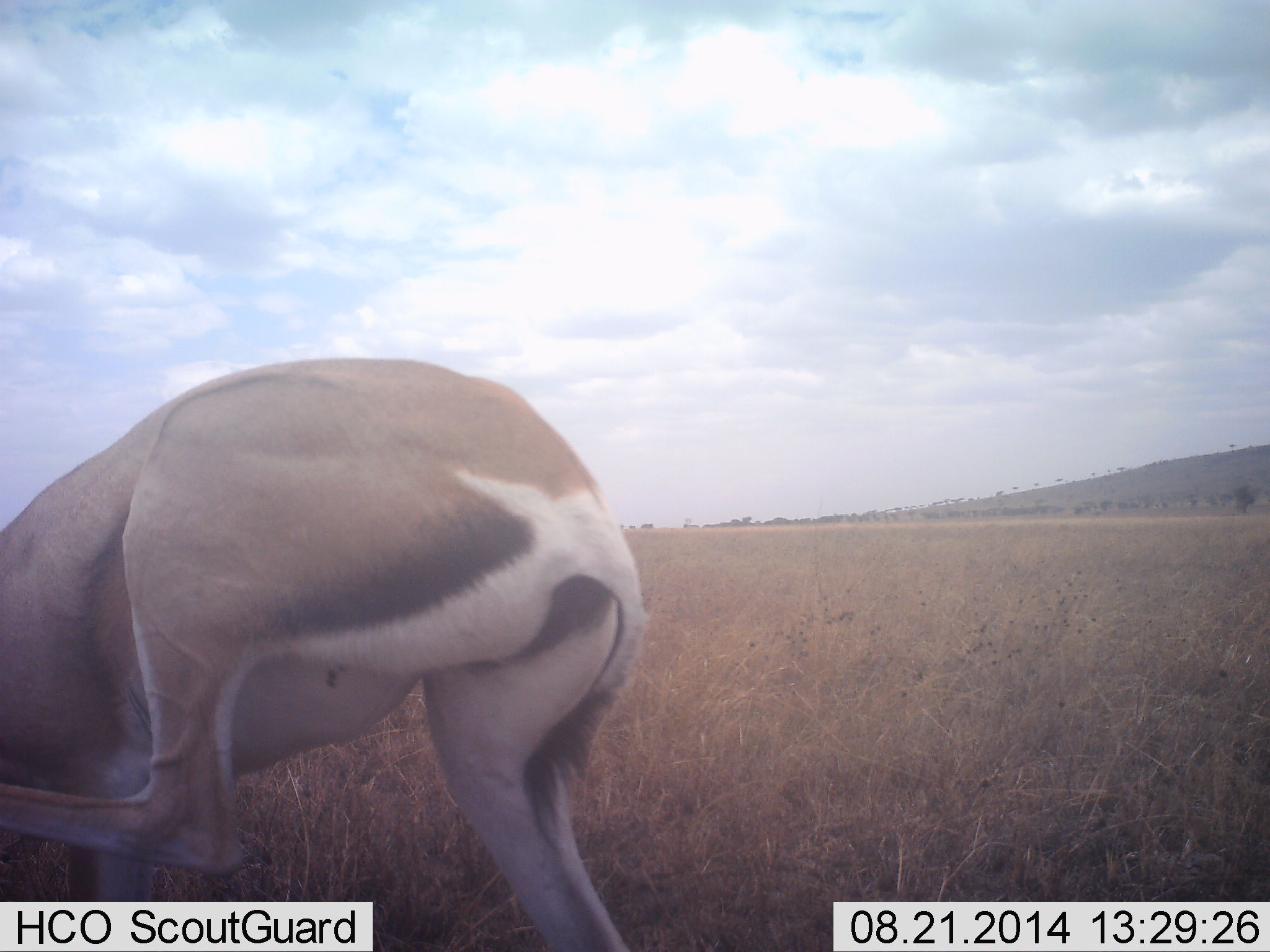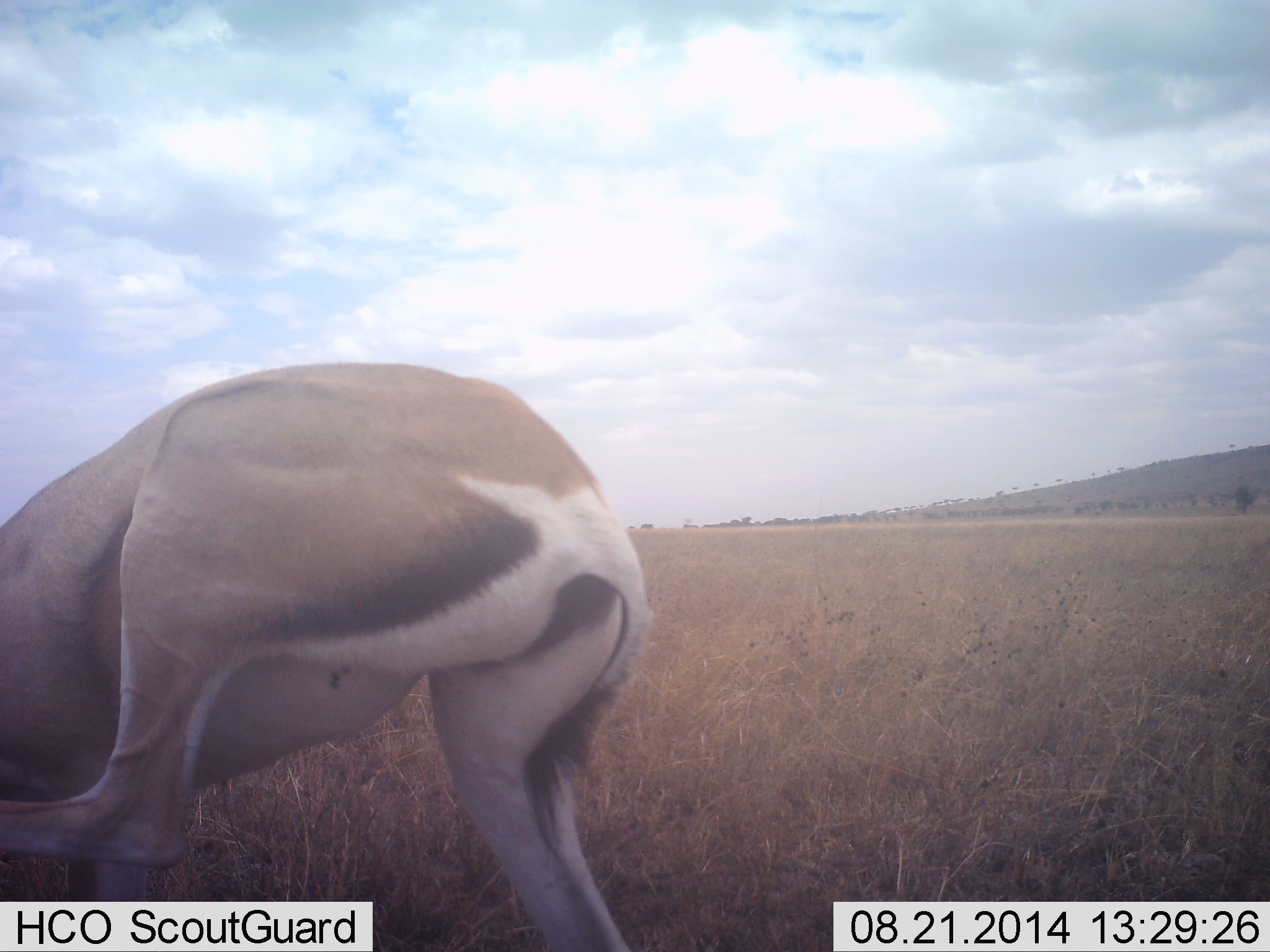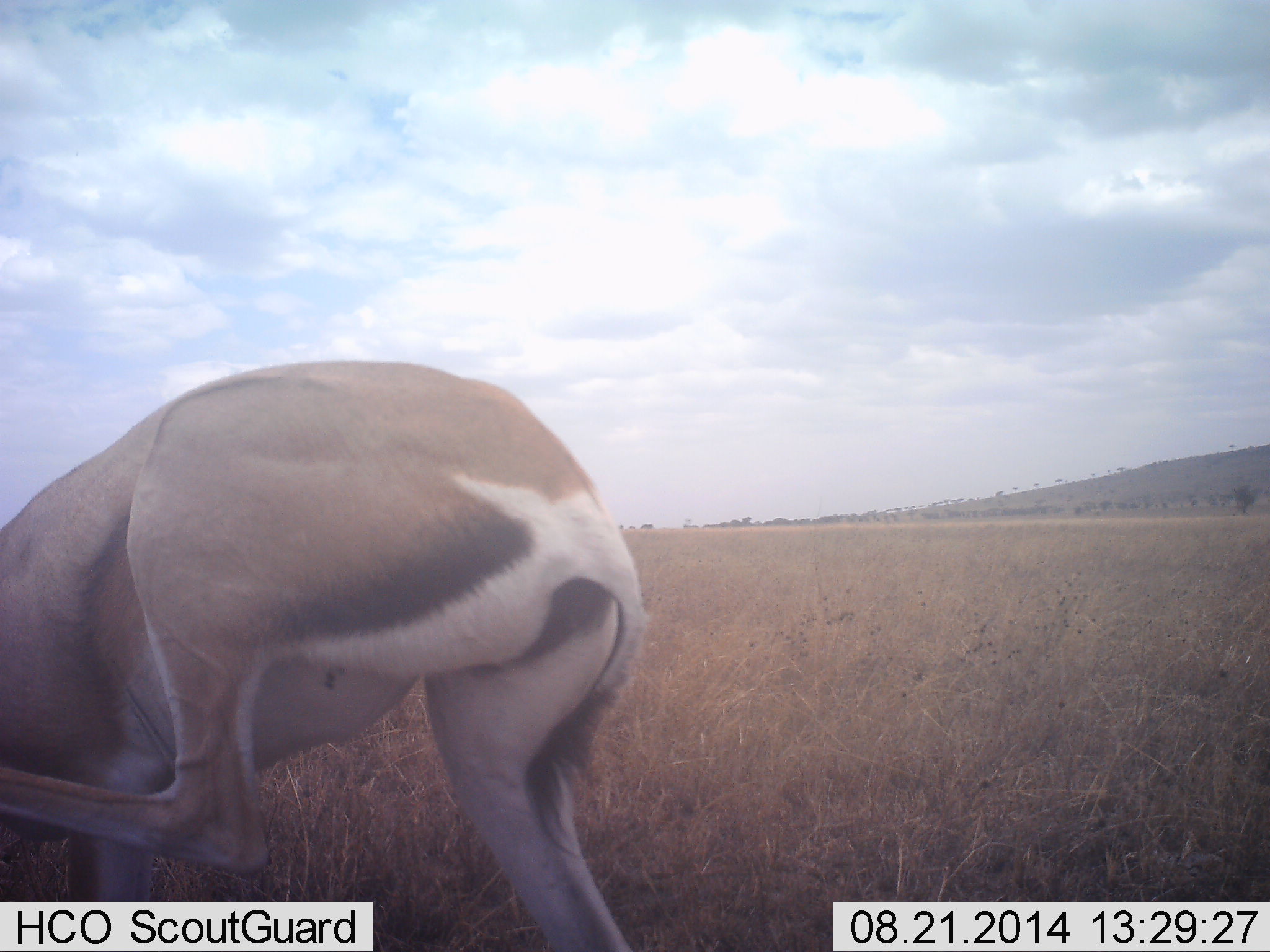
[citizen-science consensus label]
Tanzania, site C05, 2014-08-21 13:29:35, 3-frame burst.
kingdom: Animalia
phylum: Chordata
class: Mammalia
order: Artiodactyla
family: Bovidae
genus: Nanger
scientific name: Nanger granti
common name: grant's gazelle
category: gazellegrants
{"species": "gazellegrants (grant's gazelle) (Nanger granti)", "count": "1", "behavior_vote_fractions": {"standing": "70%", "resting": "10%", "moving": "20%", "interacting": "0%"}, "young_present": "0%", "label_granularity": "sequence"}